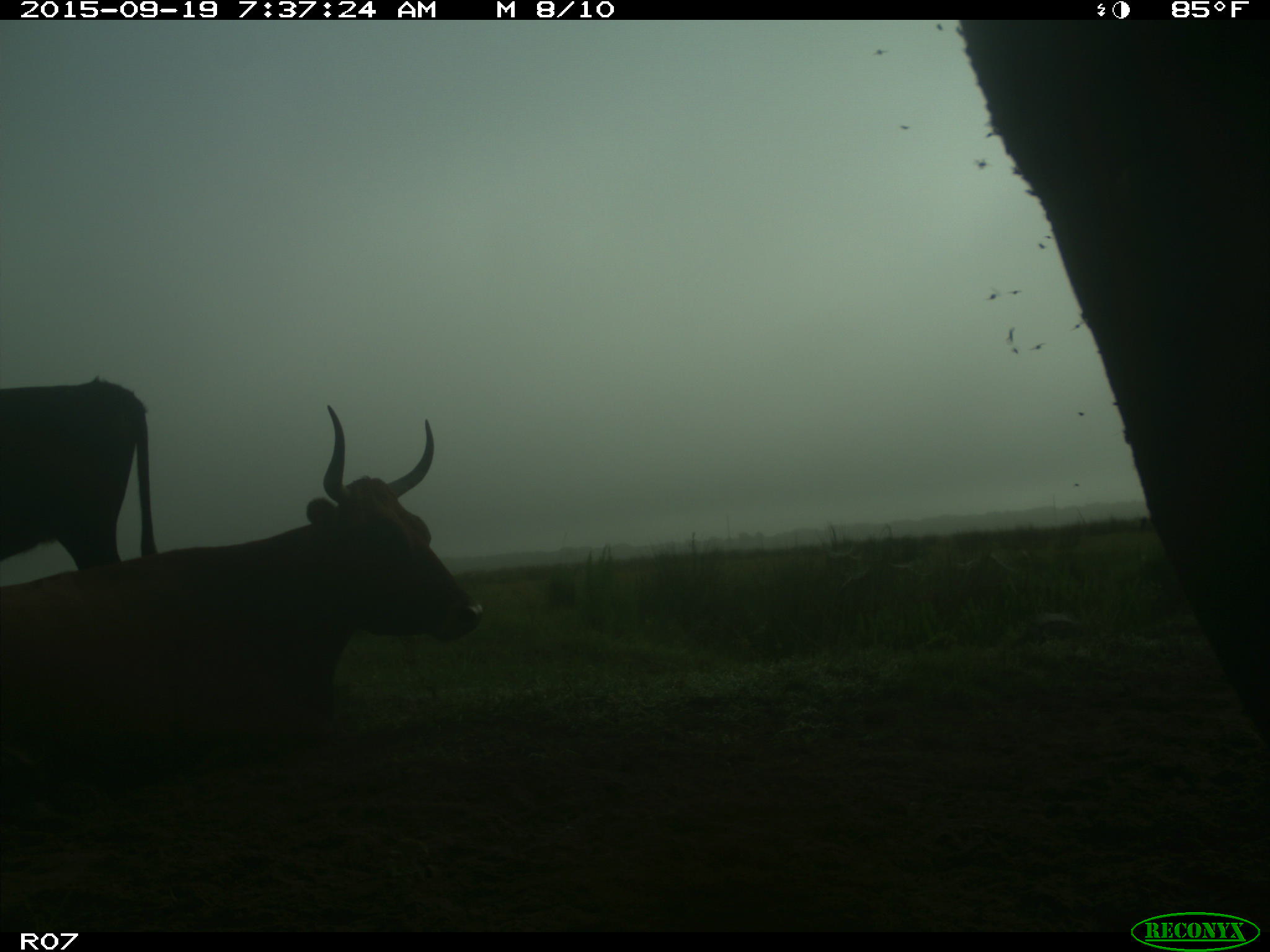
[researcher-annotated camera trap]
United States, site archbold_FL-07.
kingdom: Animalia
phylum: Chordata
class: Mammalia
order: Artiodactyla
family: Bovidae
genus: Bos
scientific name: Bos taurus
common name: domestic cow